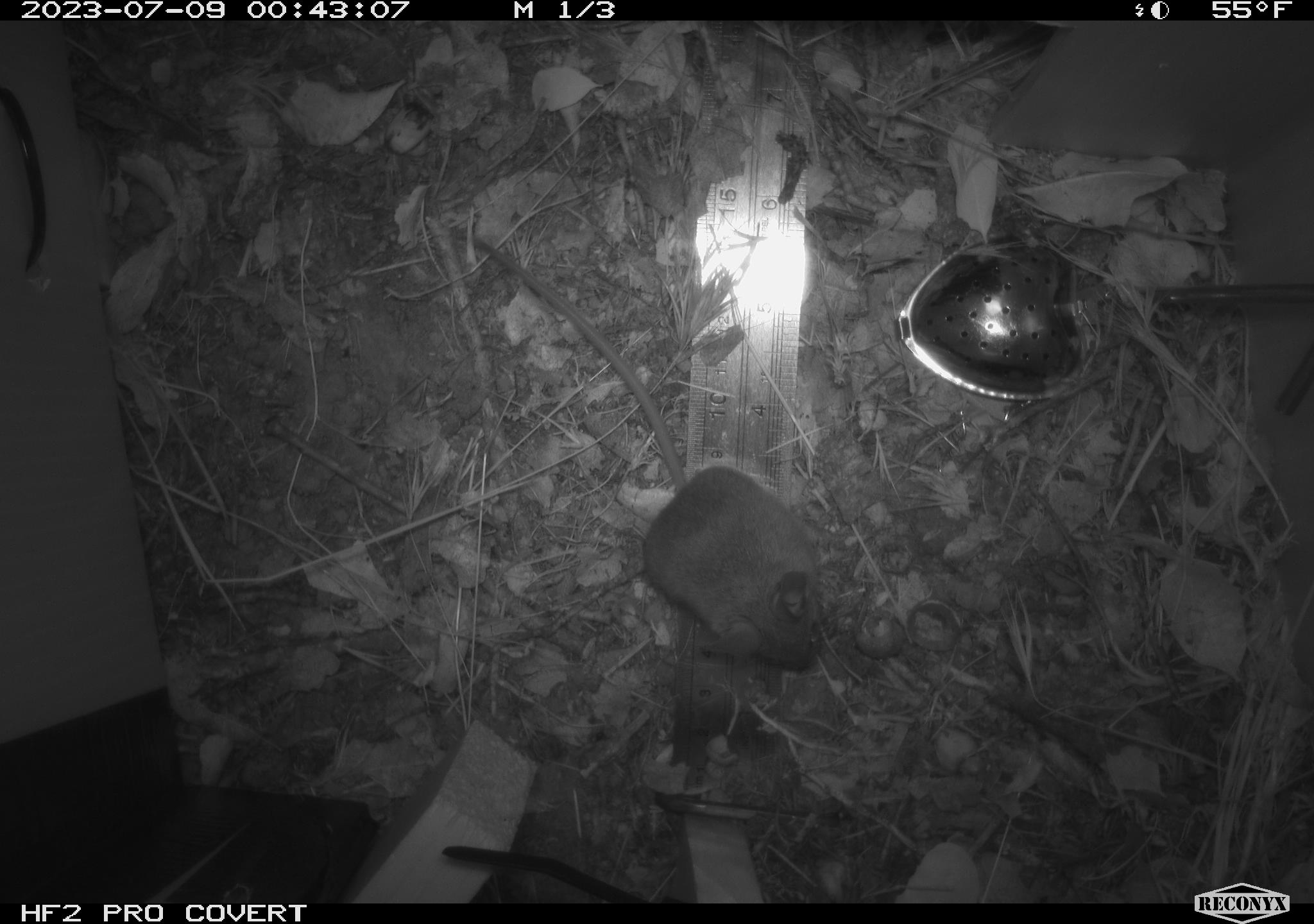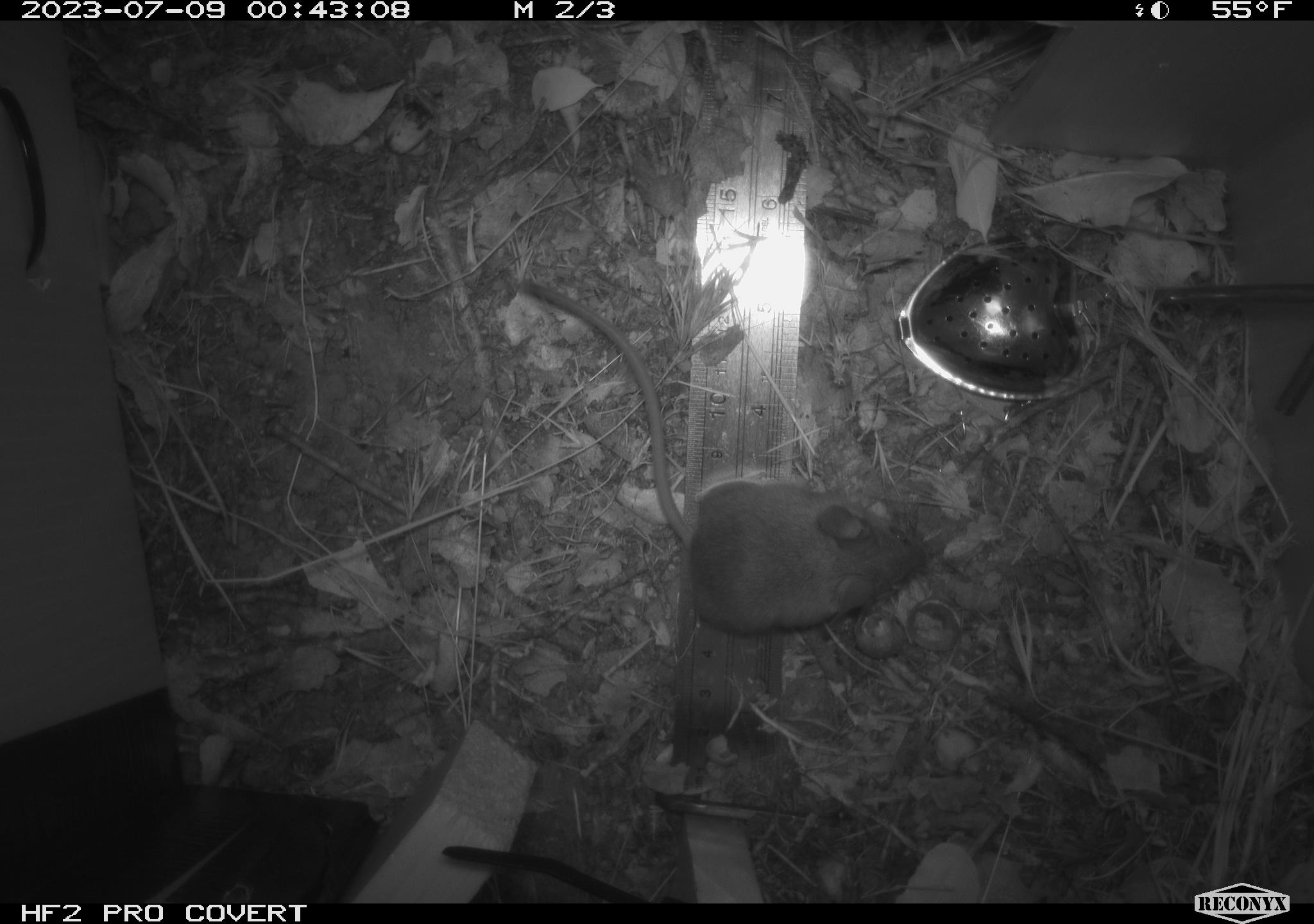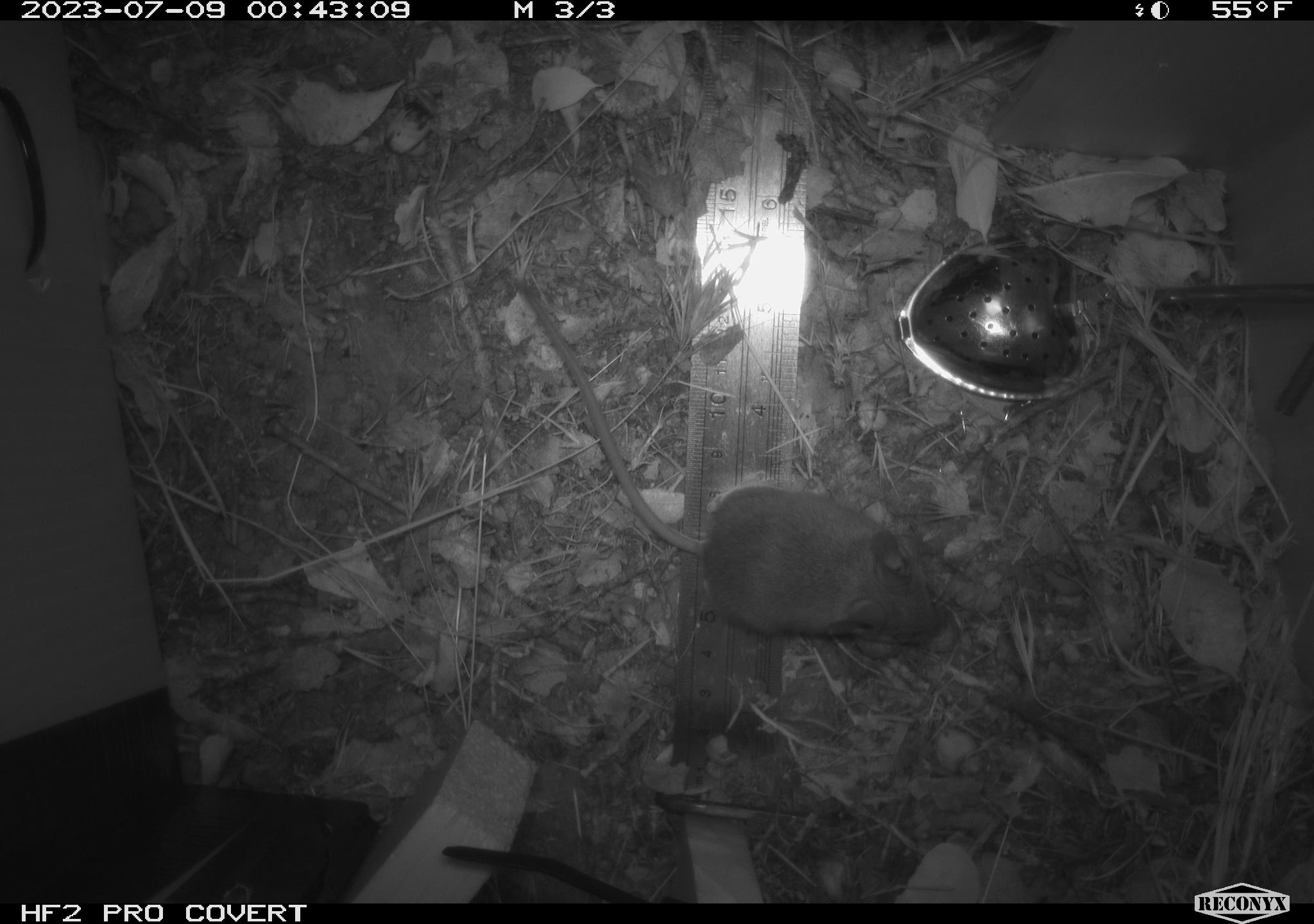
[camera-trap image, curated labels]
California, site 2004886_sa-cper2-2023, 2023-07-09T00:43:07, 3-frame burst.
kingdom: Animalia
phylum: Chordata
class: Mammalia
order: Rodentia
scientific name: Rodentia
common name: mouse species